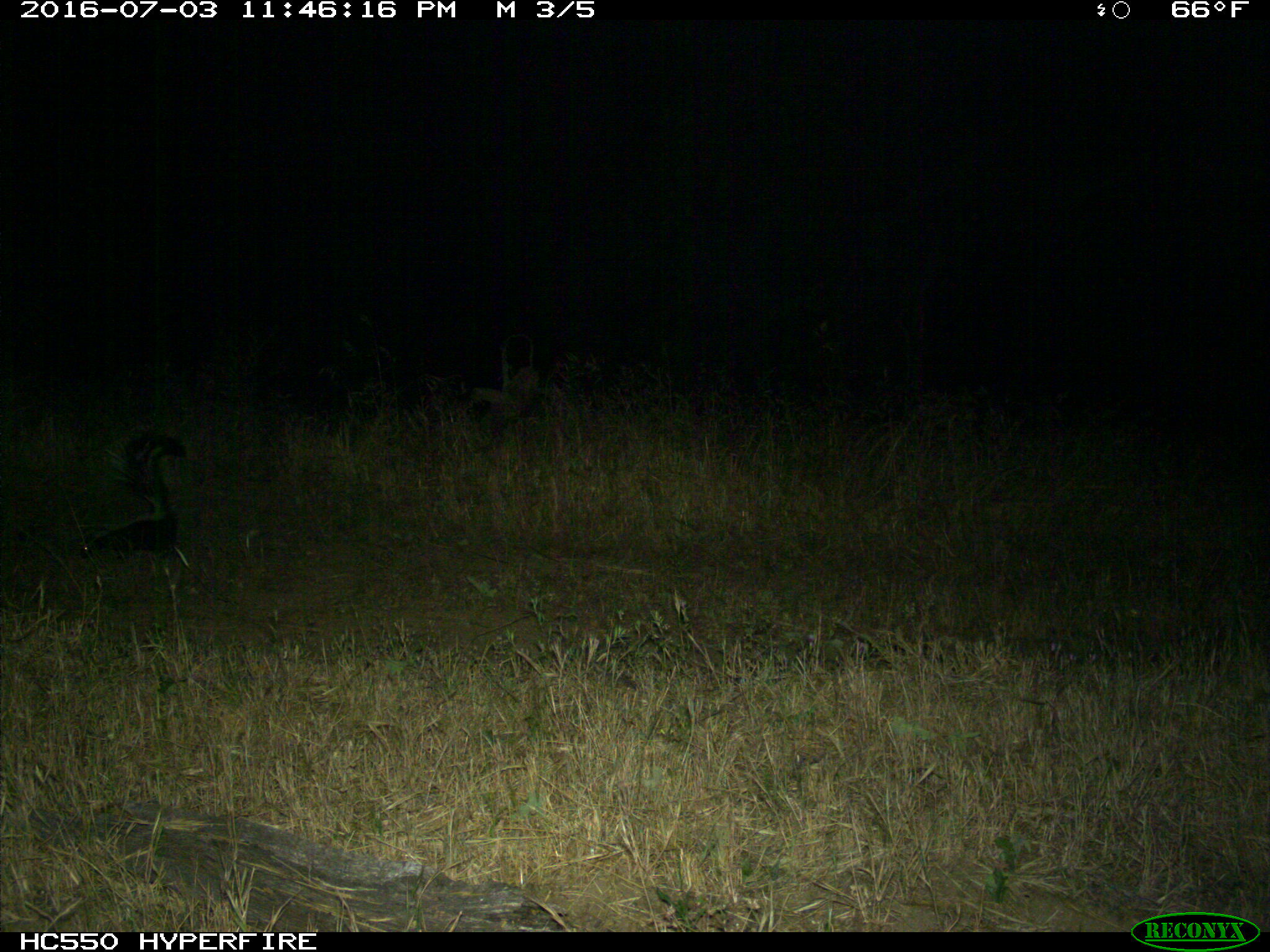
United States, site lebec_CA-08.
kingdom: Animalia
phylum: Chordata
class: Mammalia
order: Carnivora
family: Mephitidae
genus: Mephitis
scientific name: Mephitis mephitis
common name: striped skunk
Mephitis mephitis (striped skunk).